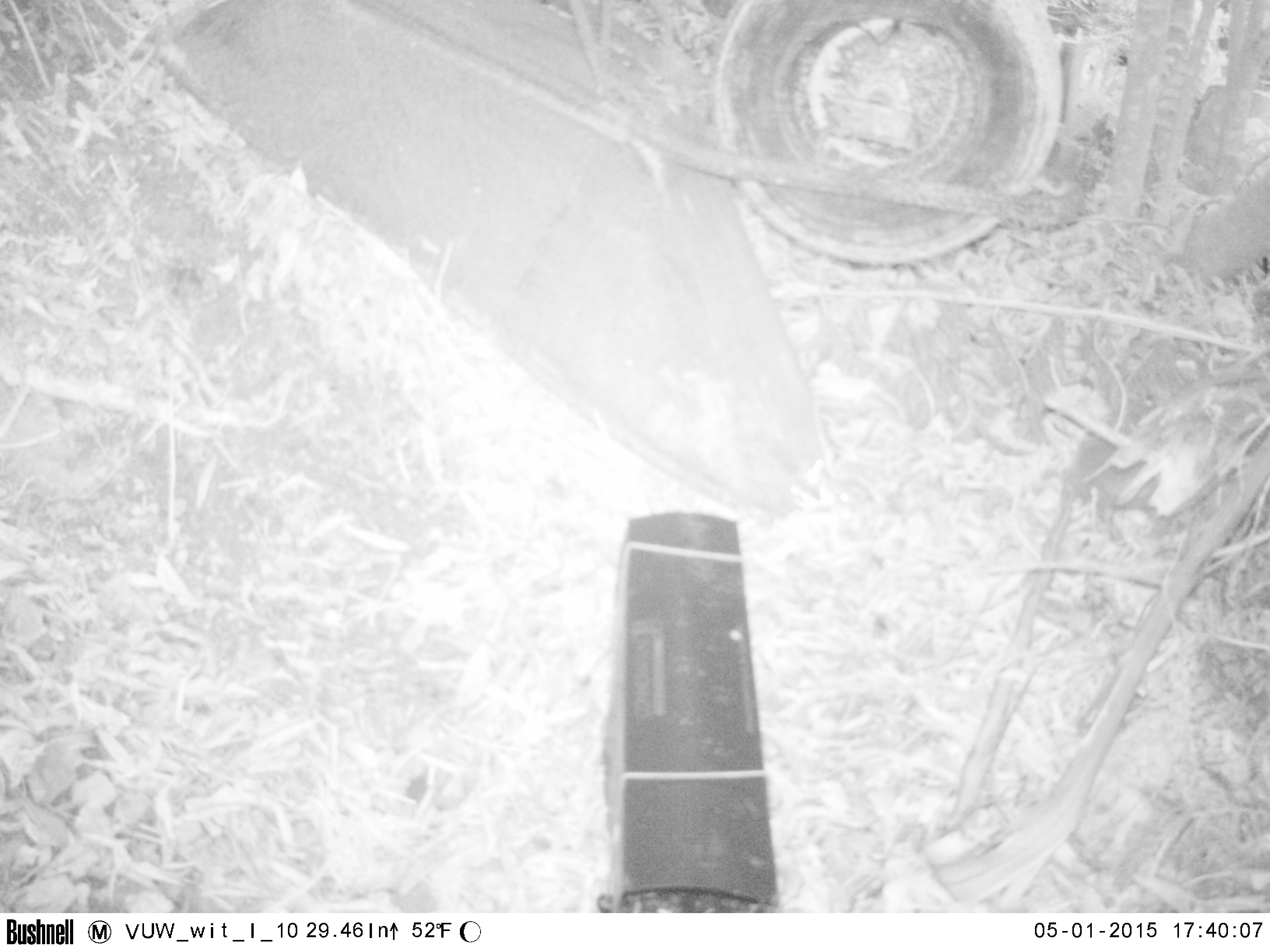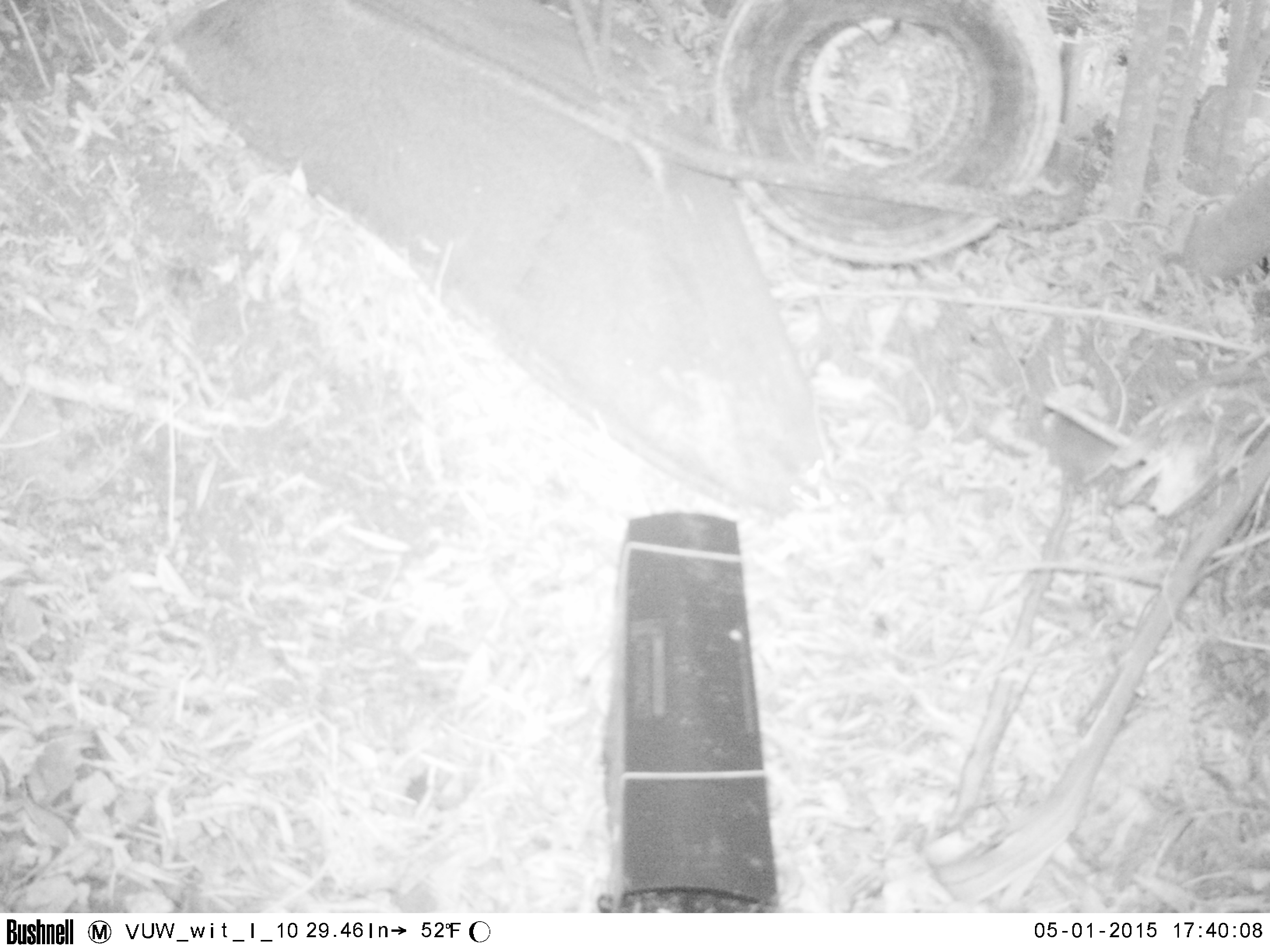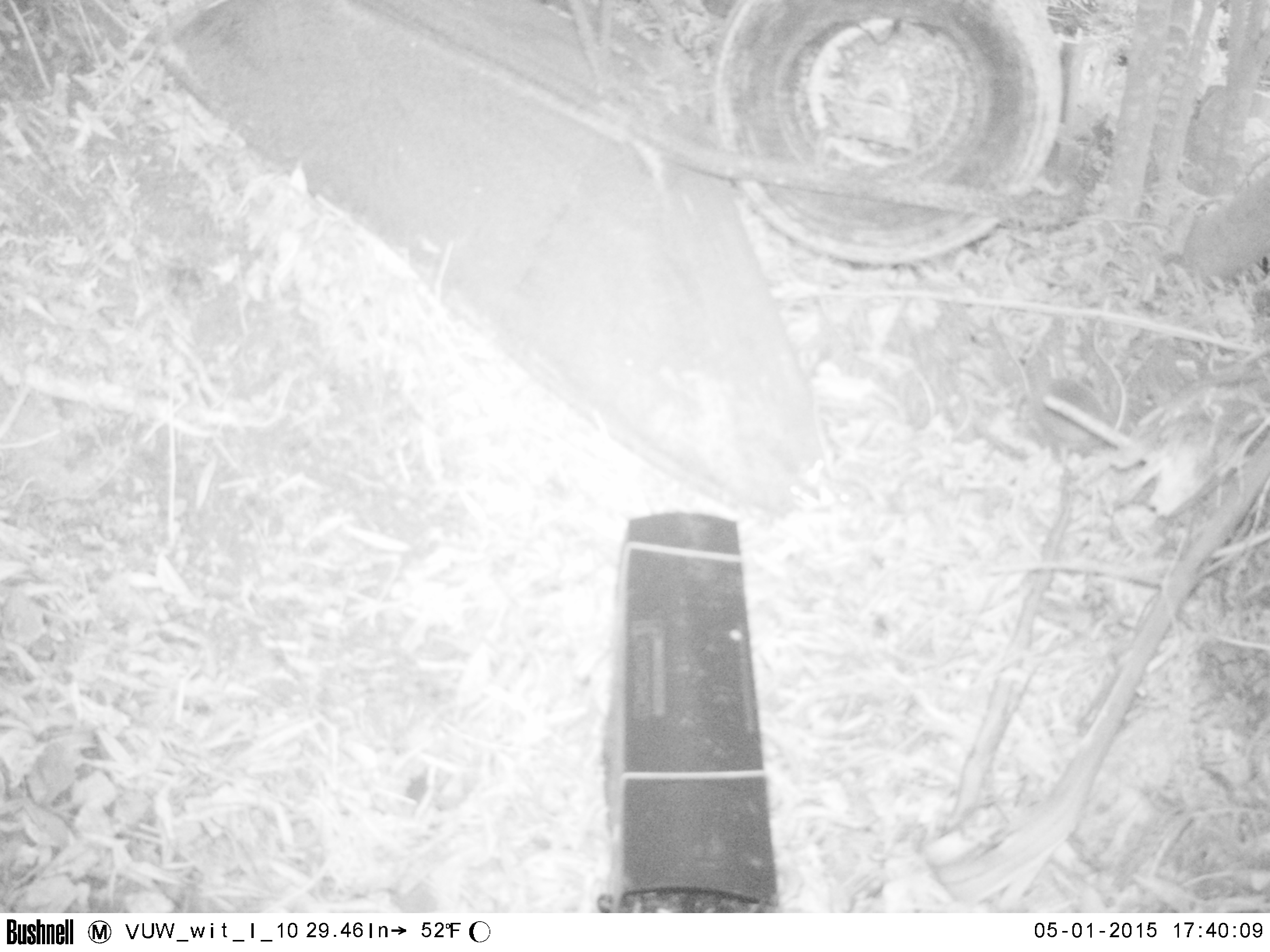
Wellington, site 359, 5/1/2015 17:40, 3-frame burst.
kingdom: Animalia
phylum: Chordata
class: Mammalia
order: Eulipotyphla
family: Erinaceidae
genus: Erinaceus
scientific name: Erinaceus europaeus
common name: hedgehog